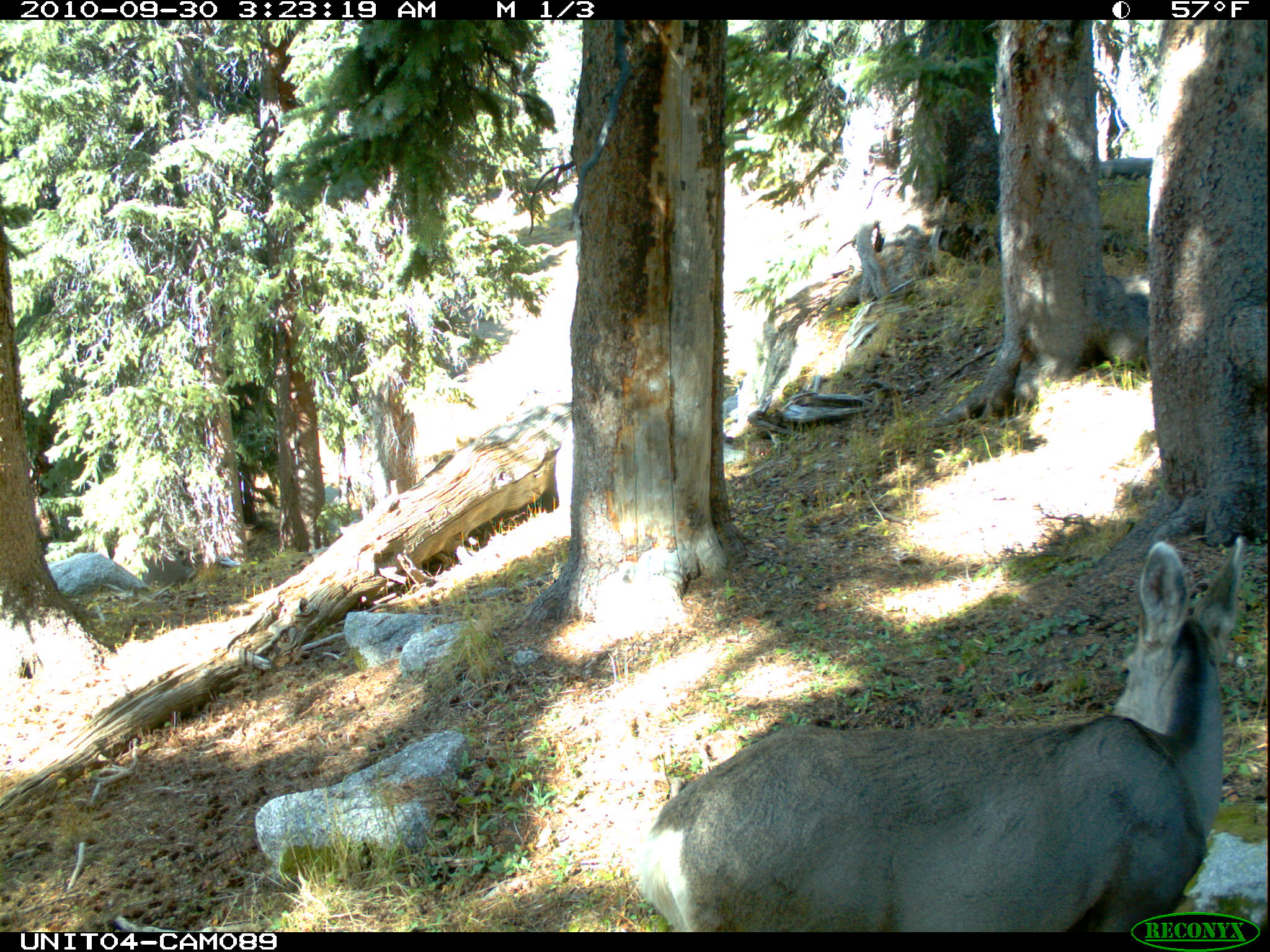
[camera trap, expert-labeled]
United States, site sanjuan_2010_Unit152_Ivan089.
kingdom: Animalia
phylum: Chordata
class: Mammalia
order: Artiodactyla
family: Cervidae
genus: Odocoileus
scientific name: Odocoileus hemionus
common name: mule deer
Odocoileus hemionus (mule deer).